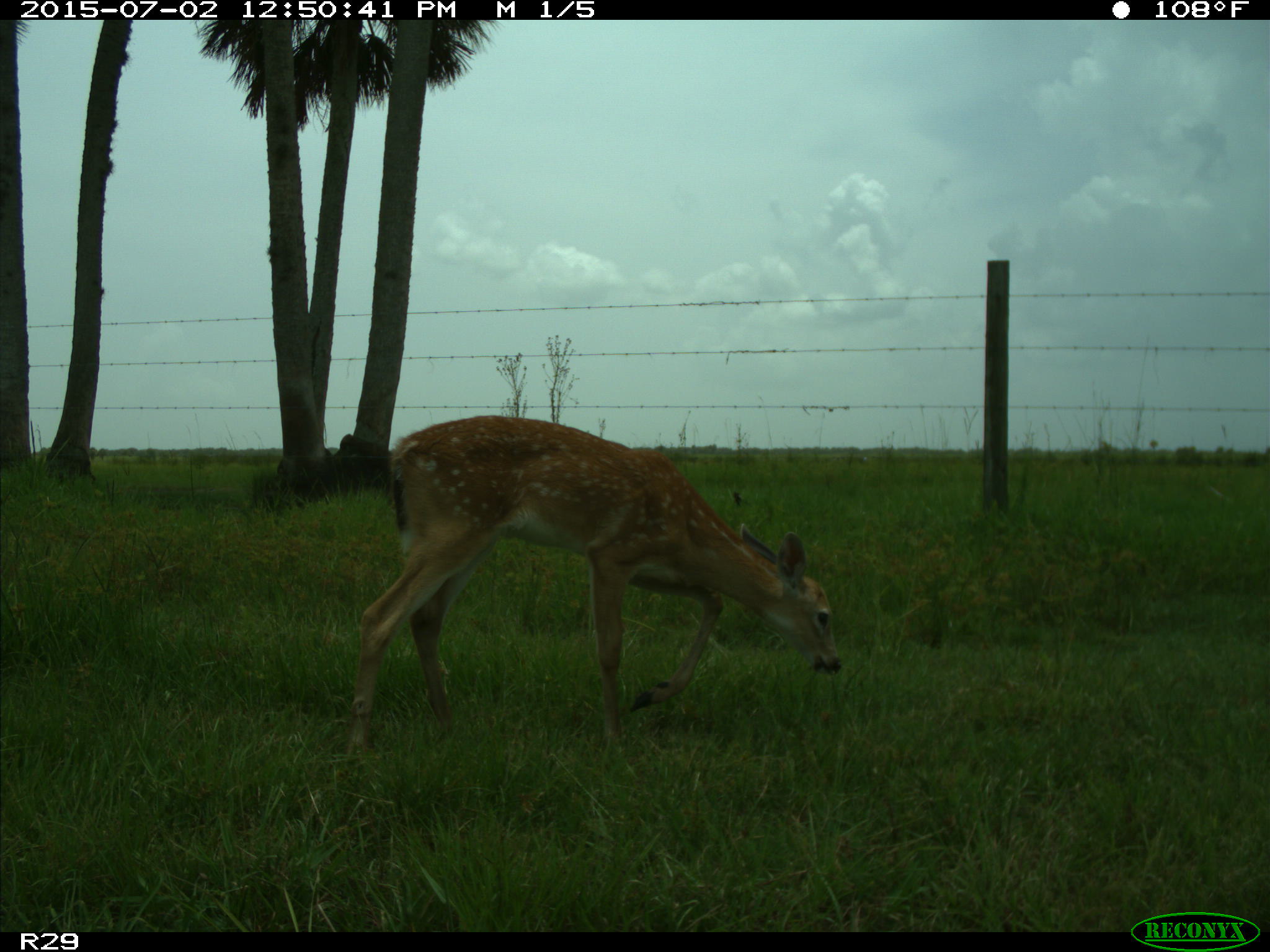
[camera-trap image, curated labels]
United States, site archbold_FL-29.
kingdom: Animalia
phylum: Chordata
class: Mammalia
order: Artiodactyla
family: Cervidae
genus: Odocoileus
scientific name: Odocoileus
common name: deer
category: unidentified deer